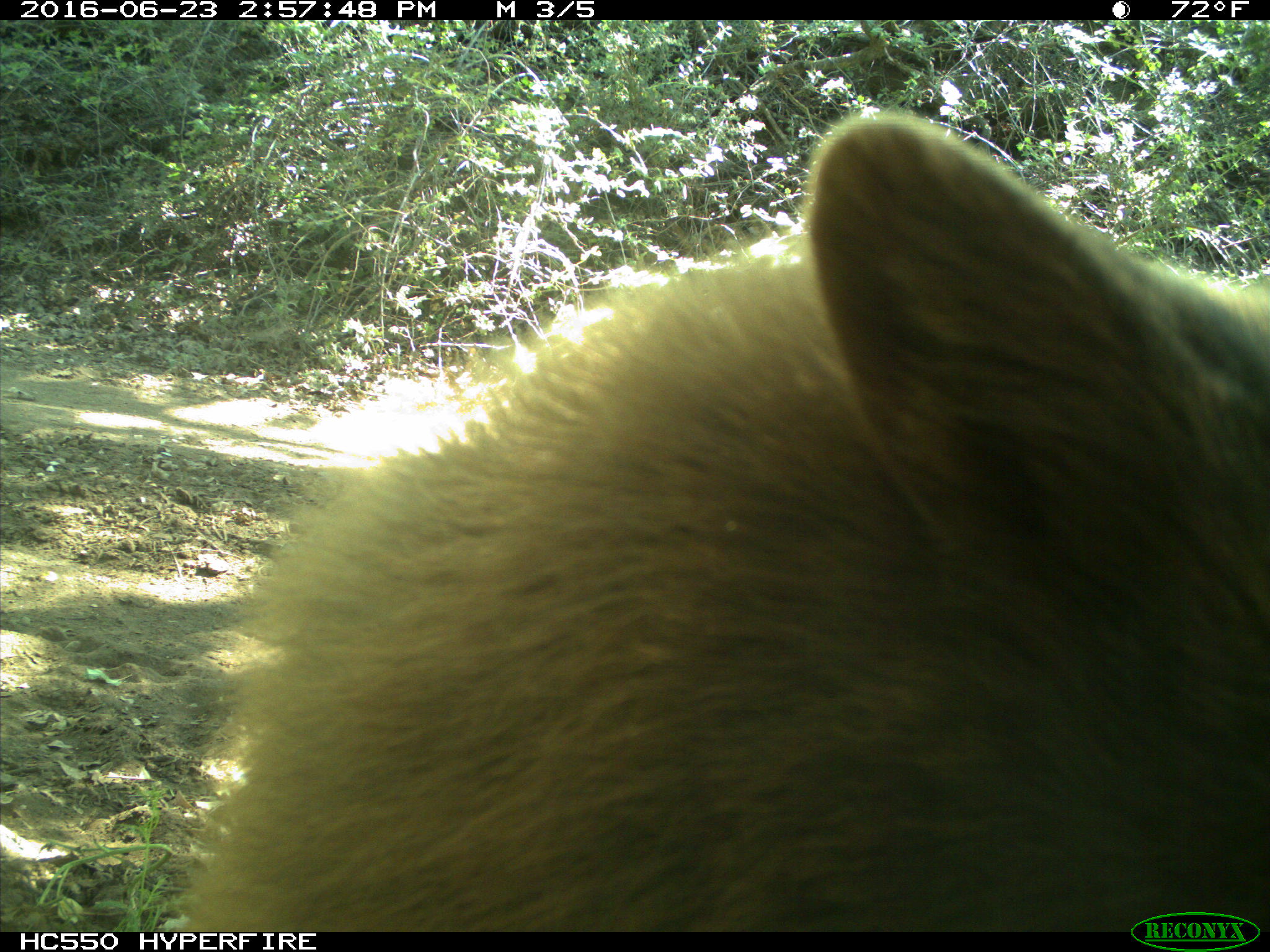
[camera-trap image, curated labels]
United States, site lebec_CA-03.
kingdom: Animalia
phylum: Chordata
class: Mammalia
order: Carnivora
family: Ursidae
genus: Ursus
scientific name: Ursus americanus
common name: american black bear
Ursus americanus (american black bear).